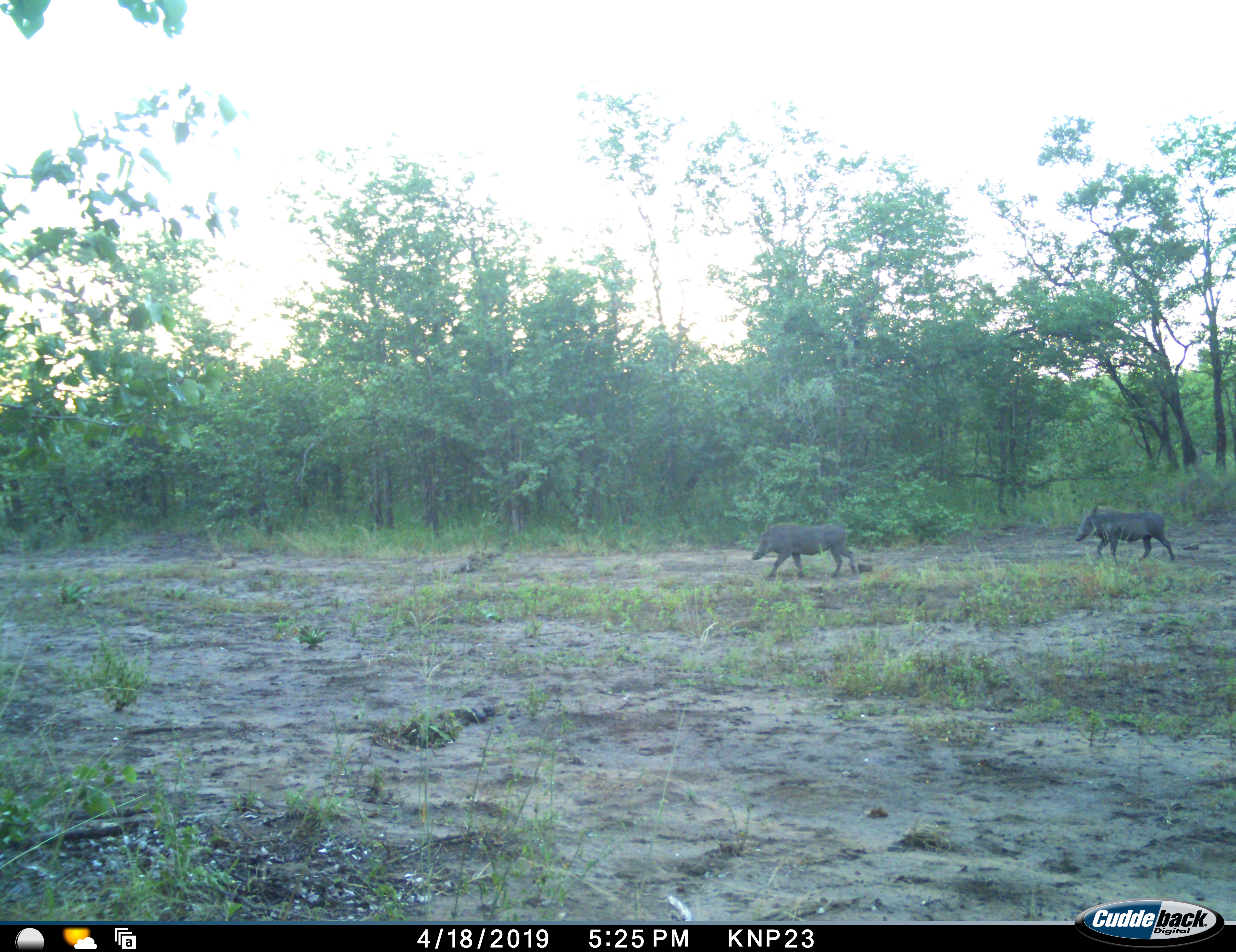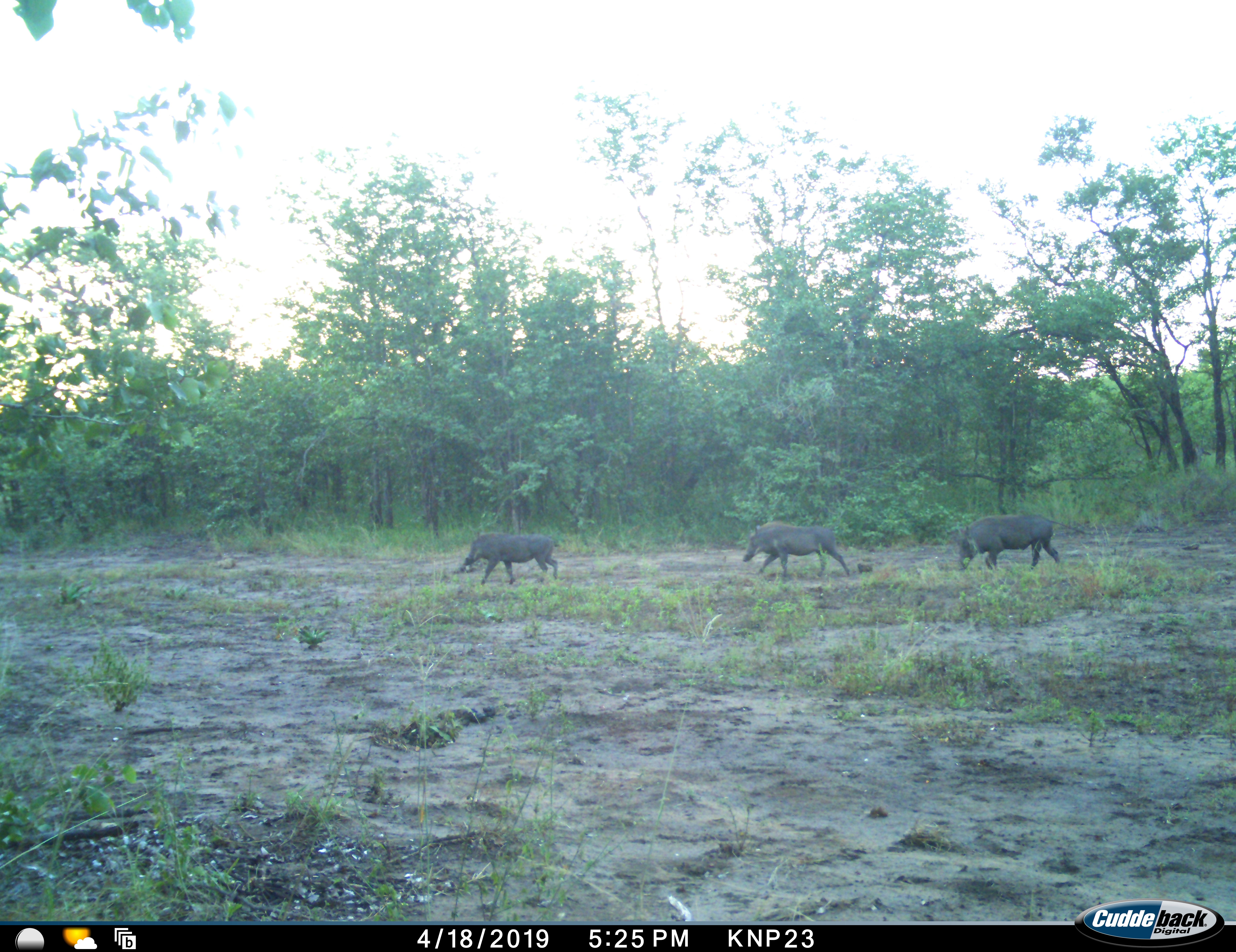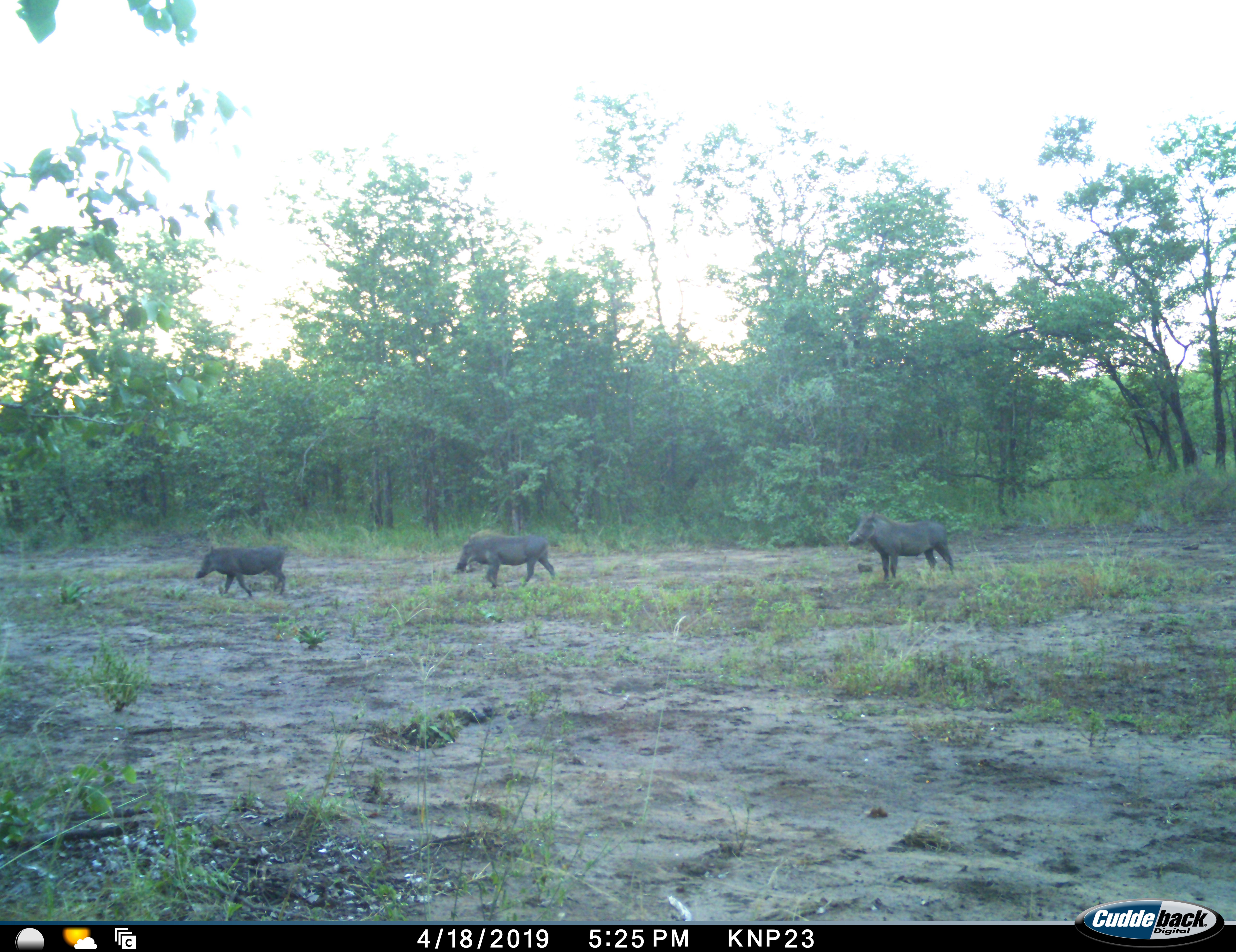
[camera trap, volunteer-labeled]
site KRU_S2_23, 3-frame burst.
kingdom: Animalia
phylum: Chordata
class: Mammalia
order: Artiodactyla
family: Suidae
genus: Phacochoerus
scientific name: Phacochoerus africanus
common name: warthog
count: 3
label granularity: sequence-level